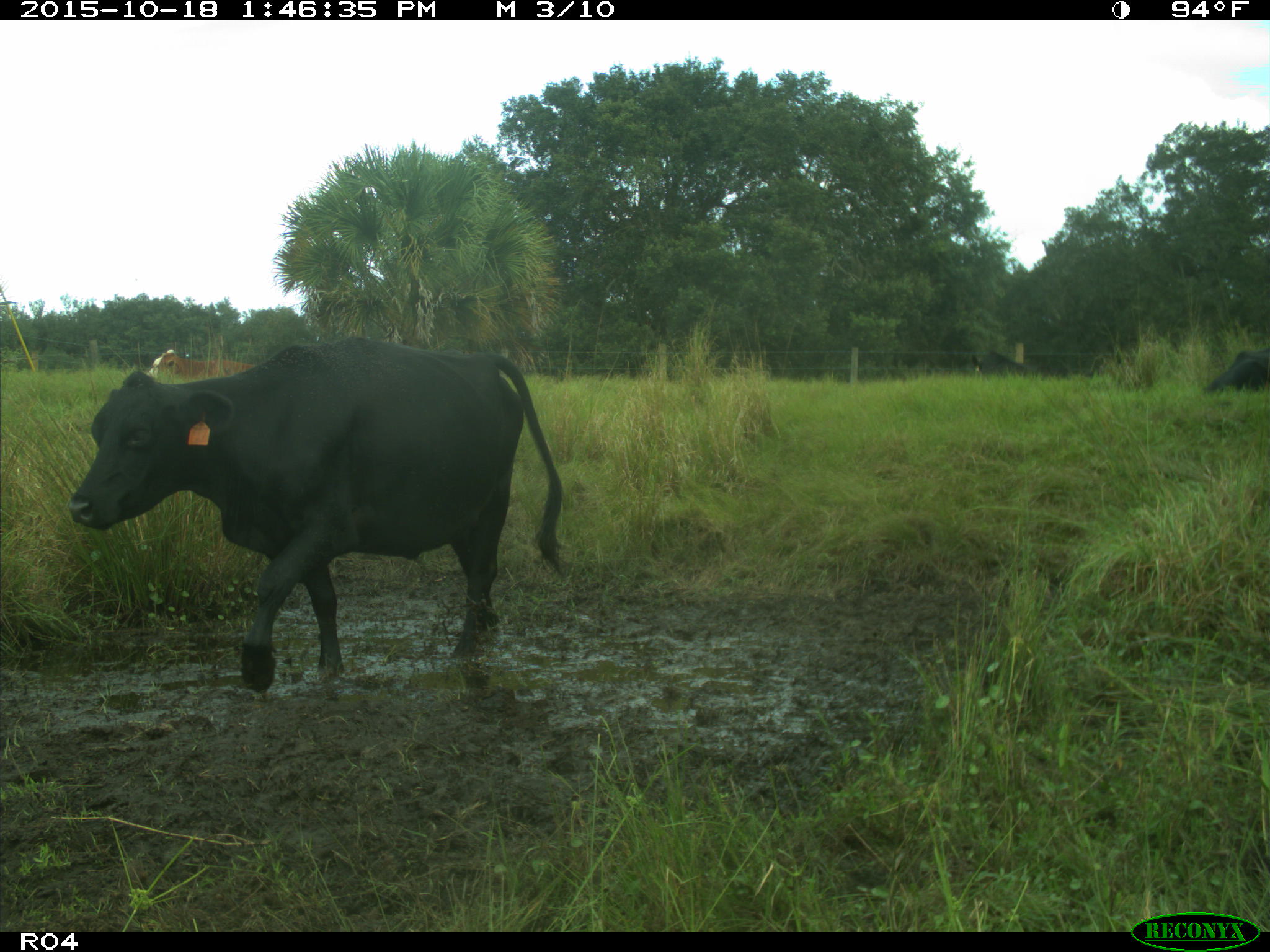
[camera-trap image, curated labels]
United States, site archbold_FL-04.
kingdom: Animalia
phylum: Chordata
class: Mammalia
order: Artiodactyla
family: Bovidae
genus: Bos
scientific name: Bos taurus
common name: domestic cow